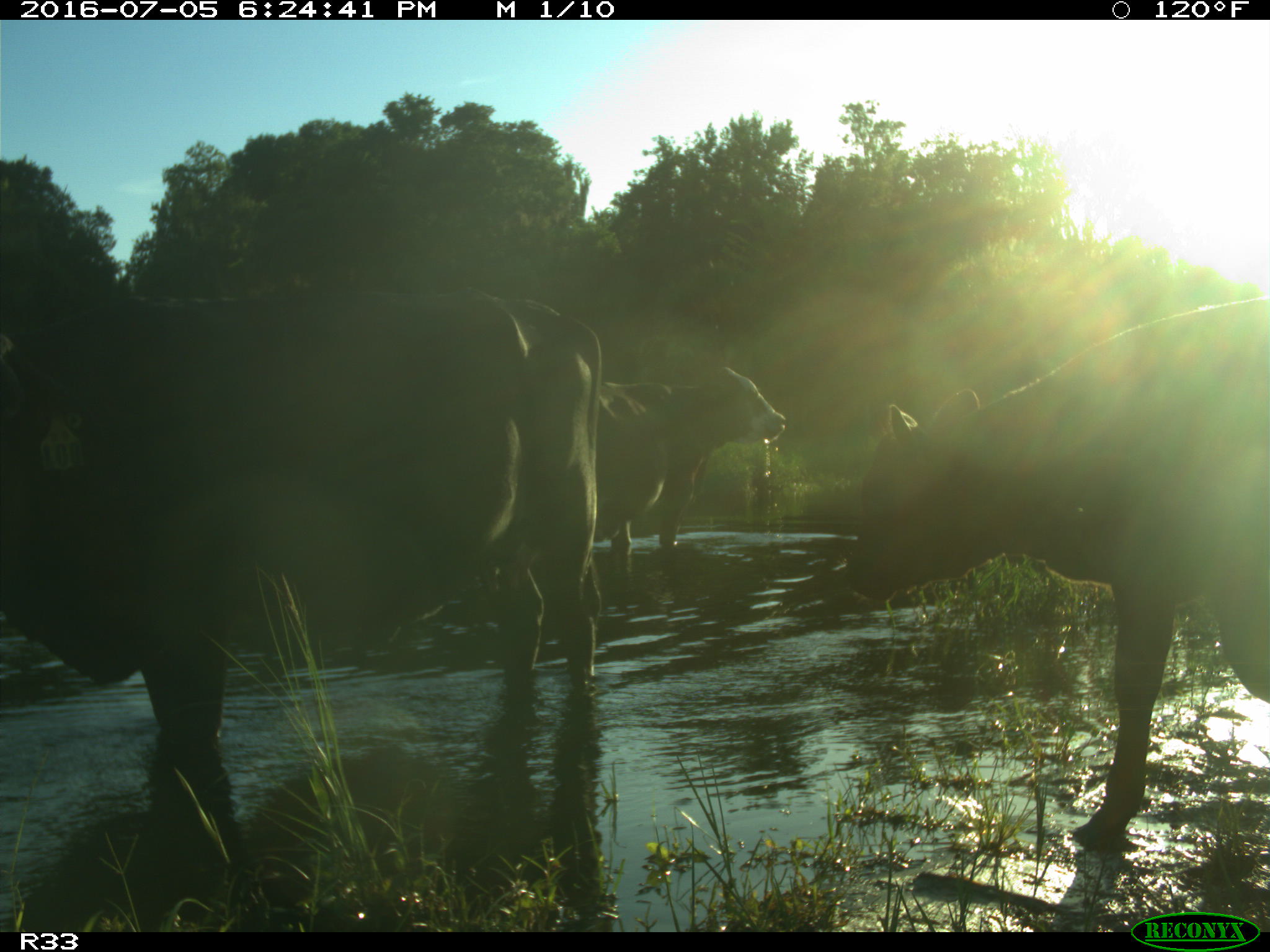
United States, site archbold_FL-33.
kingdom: Animalia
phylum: Chordata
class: Mammalia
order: Artiodactyla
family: Bovidae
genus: Bos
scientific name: Bos taurus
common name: domestic cow